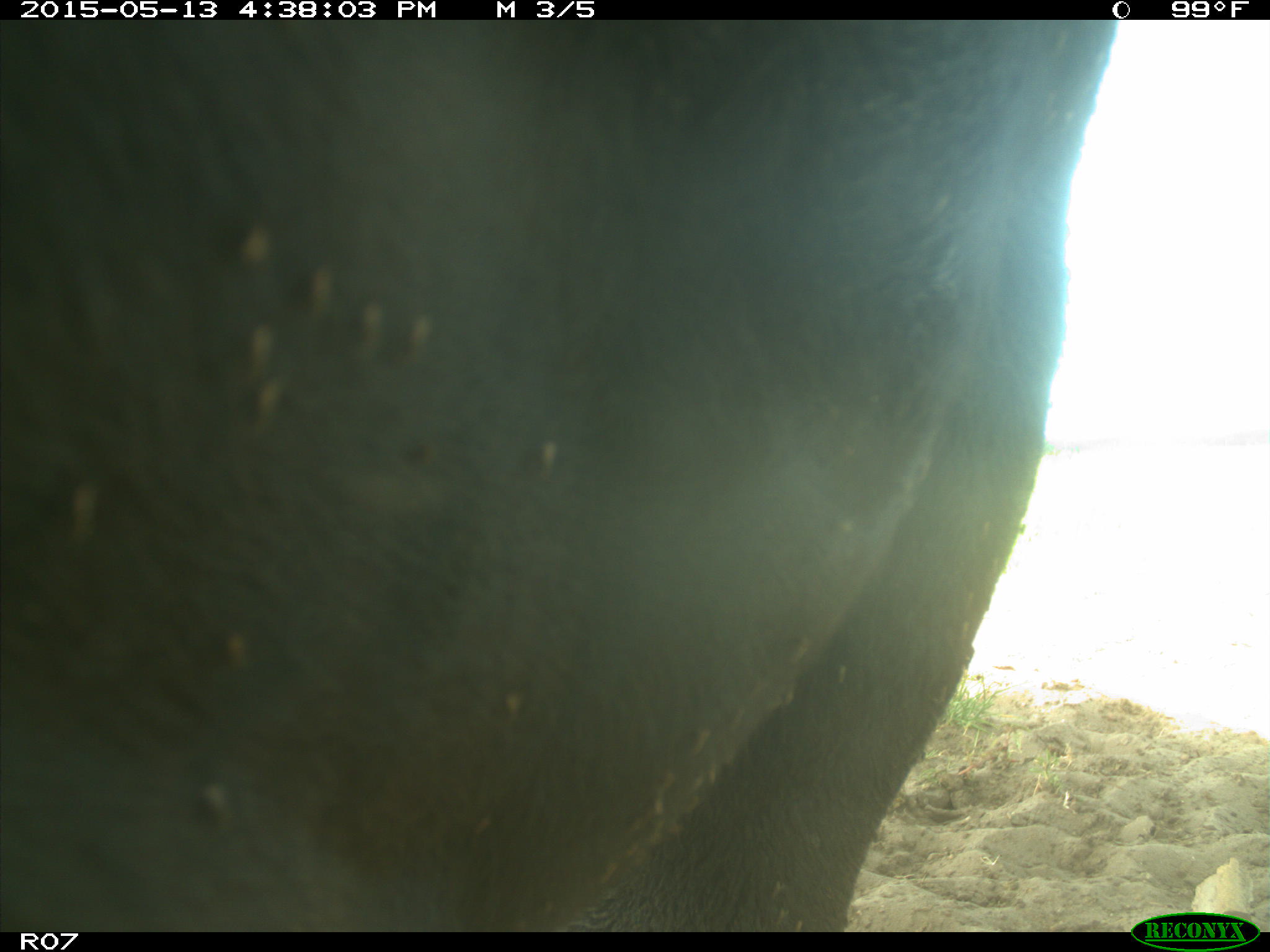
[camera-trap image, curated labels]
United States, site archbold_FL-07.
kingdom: Animalia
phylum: Chordata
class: Mammalia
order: Artiodactyla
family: Bovidae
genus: Bos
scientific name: Bos taurus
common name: domestic cow